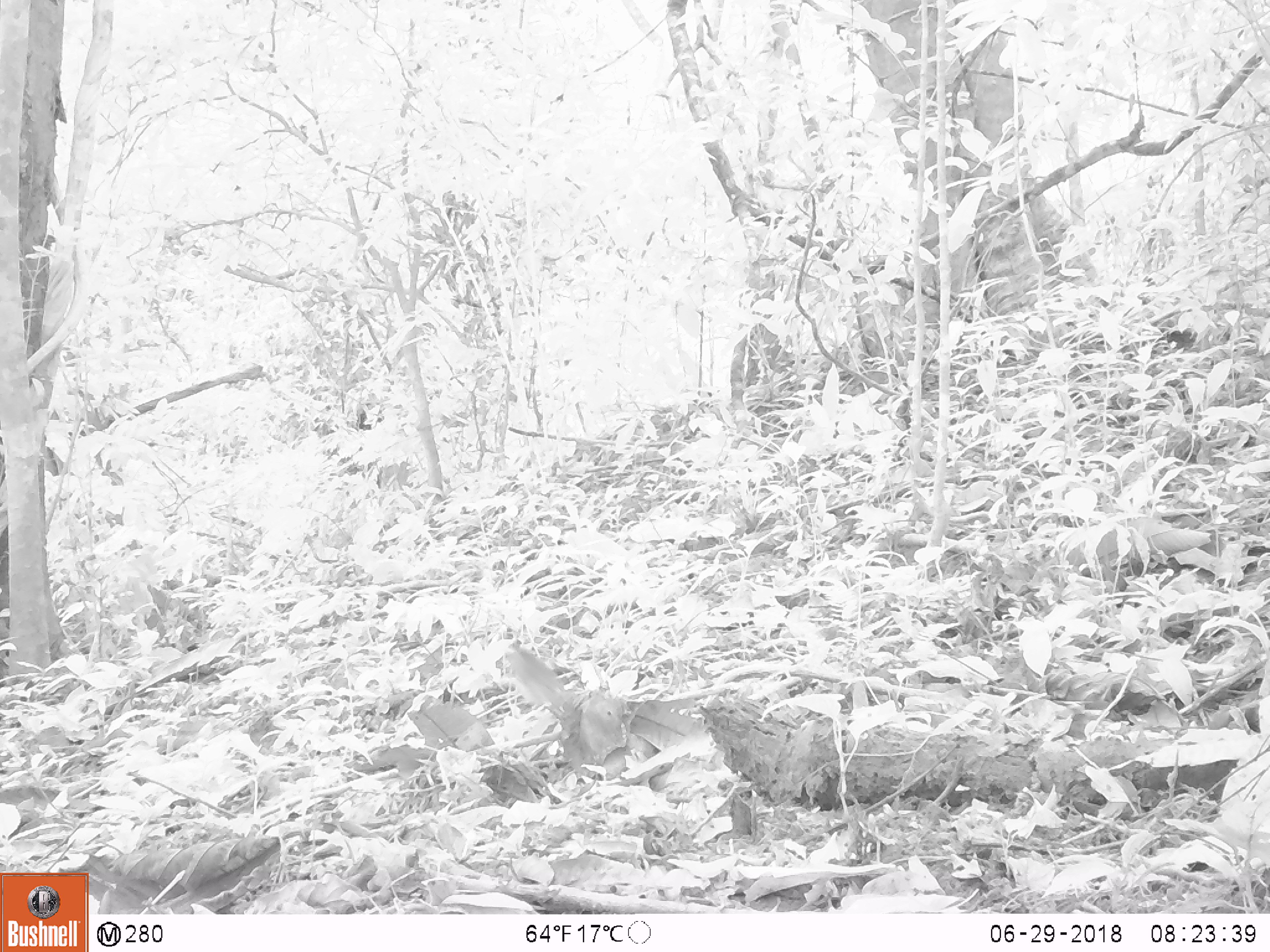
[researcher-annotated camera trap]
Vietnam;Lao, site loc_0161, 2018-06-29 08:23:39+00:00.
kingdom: Animalia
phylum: Chordata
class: Aves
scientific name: Aves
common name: bird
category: unidentified bird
Unidentified bird (bird) (Aves). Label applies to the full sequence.